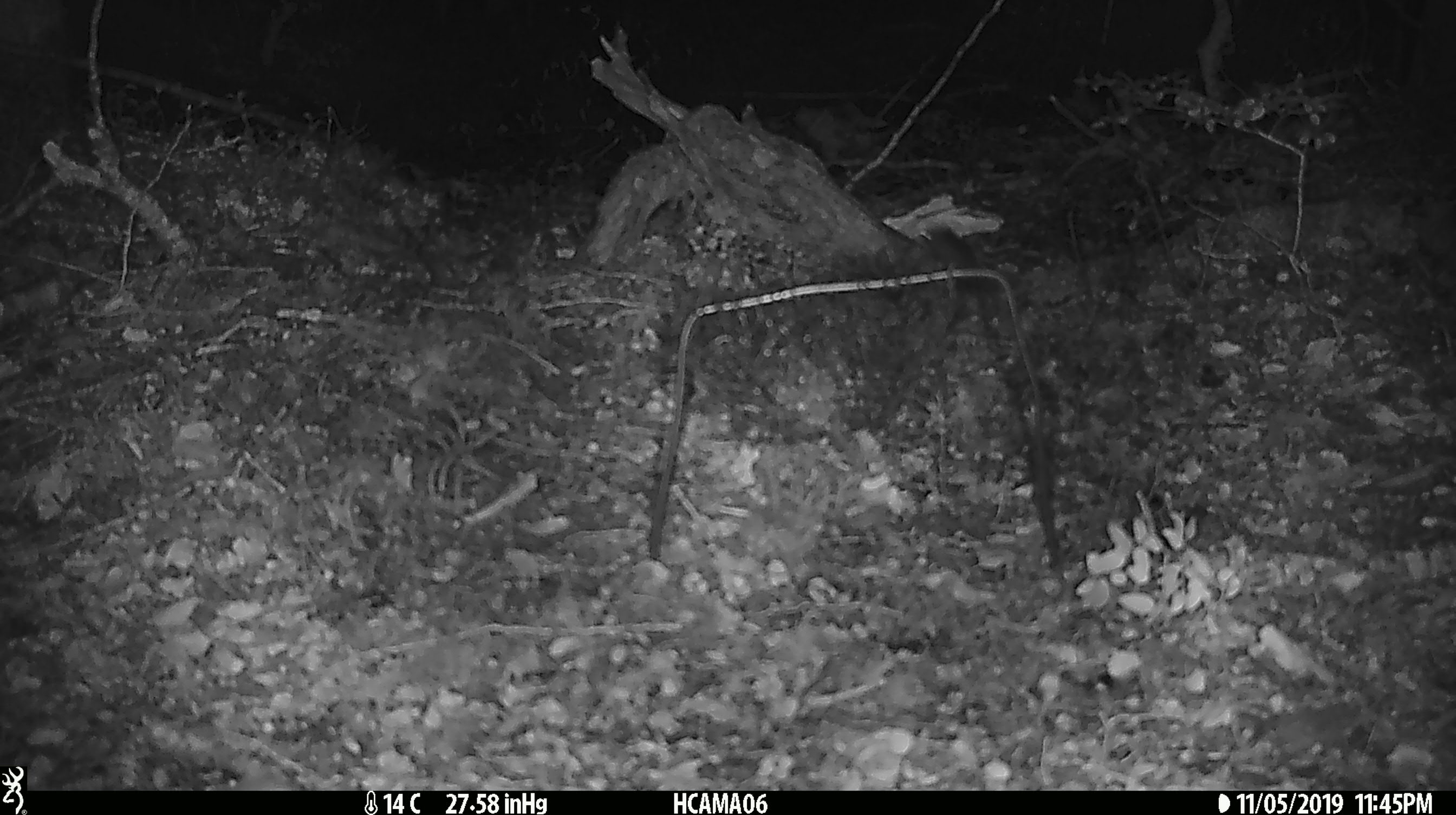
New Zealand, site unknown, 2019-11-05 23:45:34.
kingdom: Animalia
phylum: Chordata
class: Mammalia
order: Rodentia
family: Muridae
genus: Mus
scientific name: Mus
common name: mouse